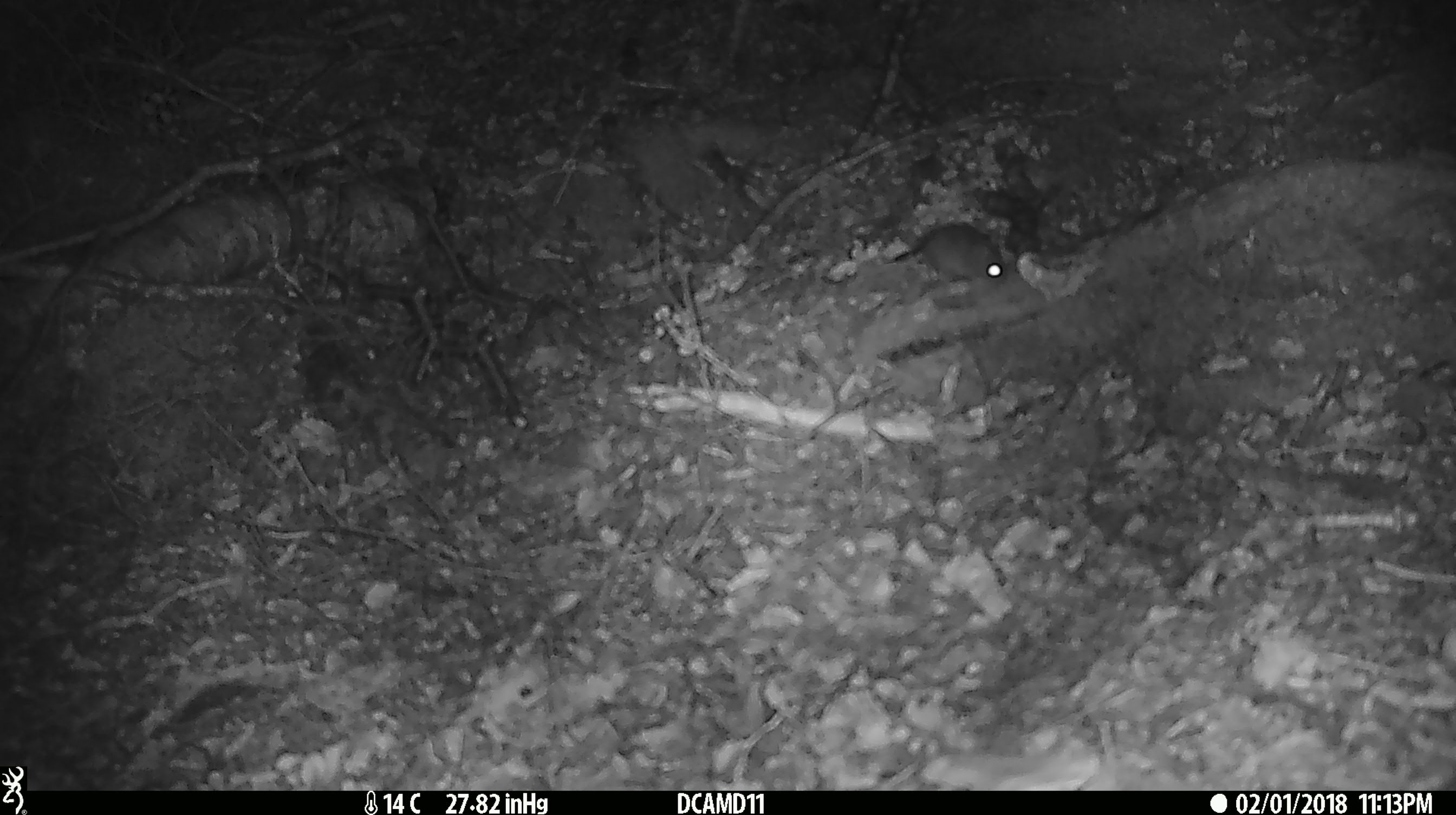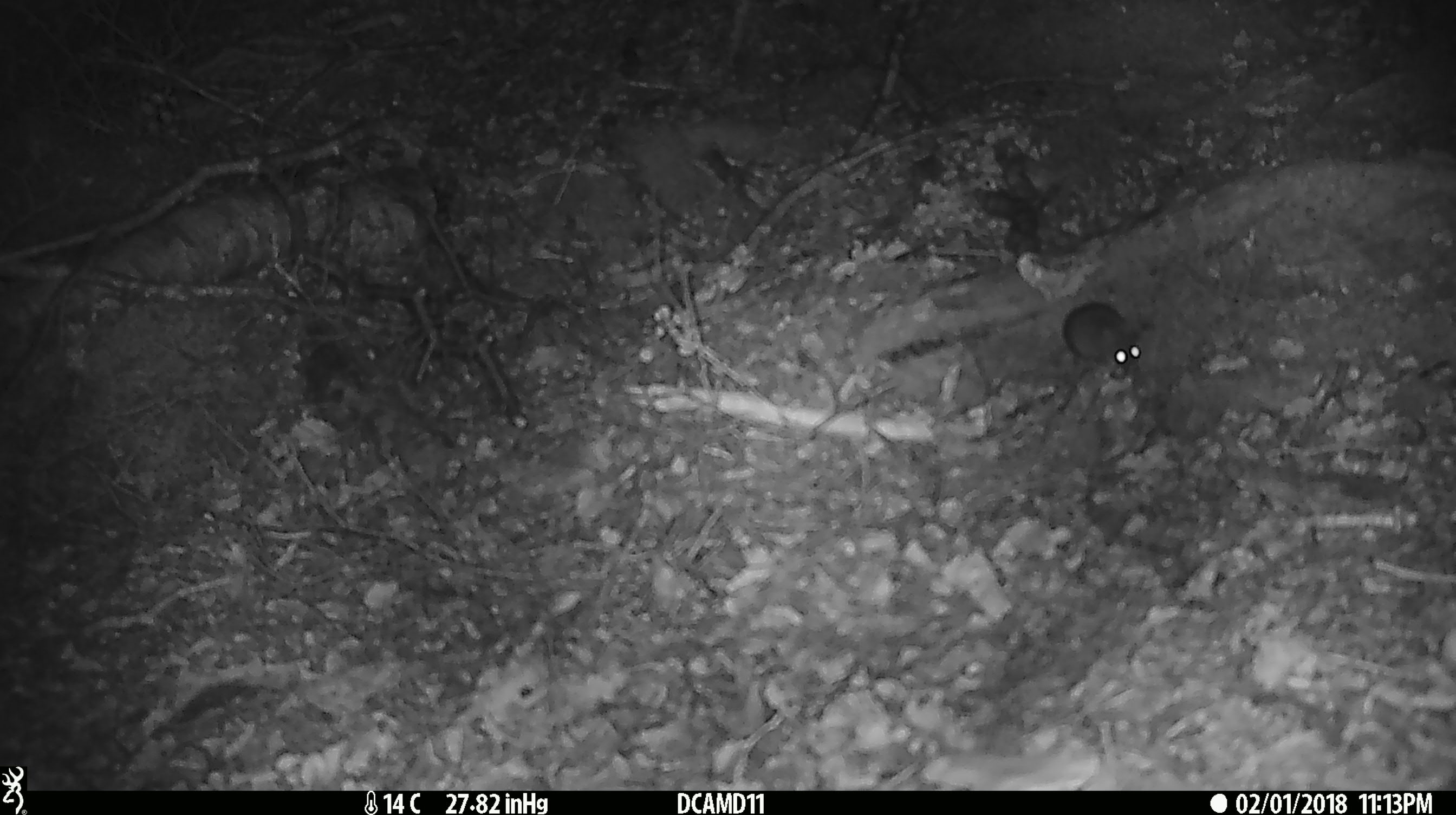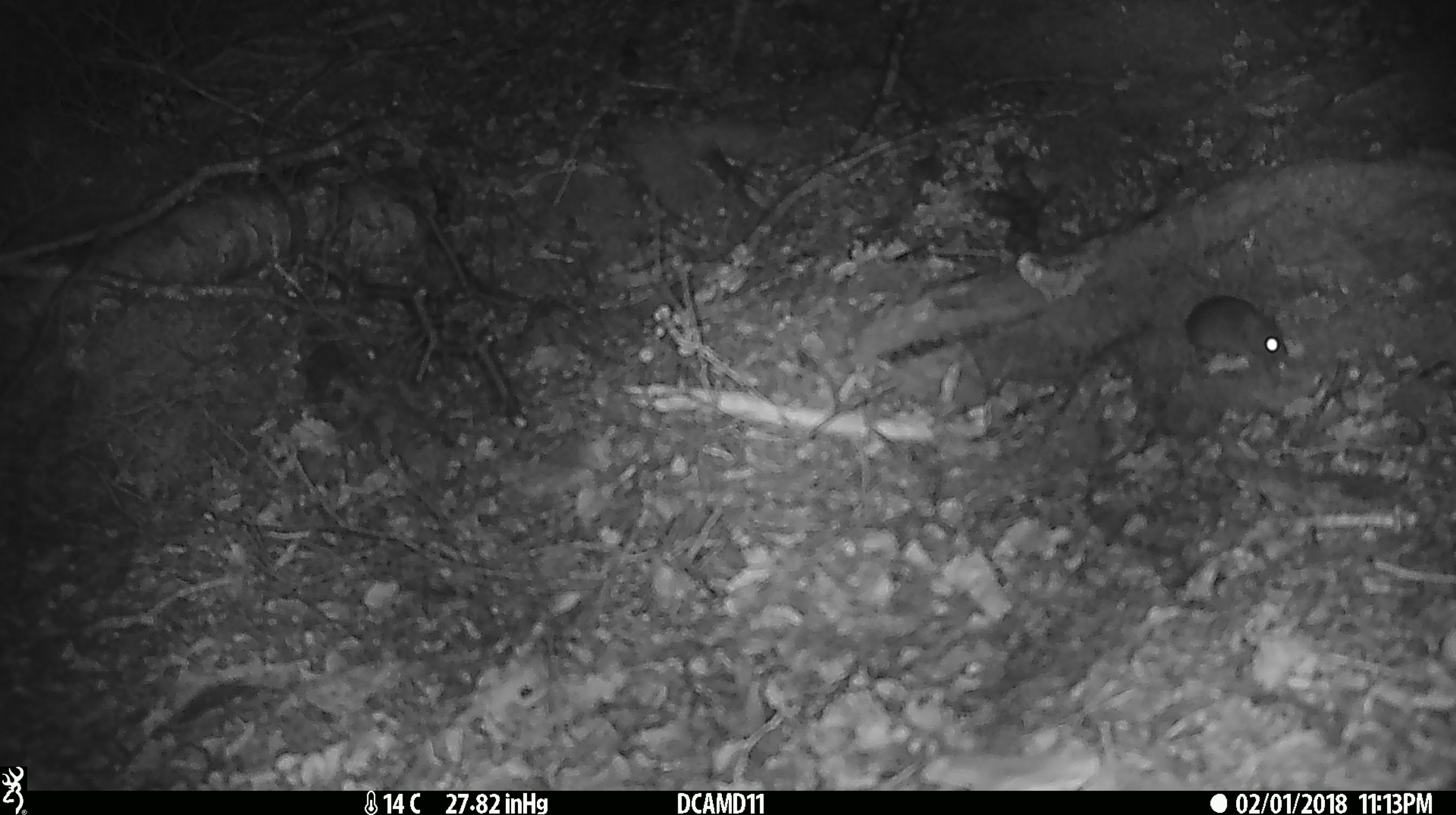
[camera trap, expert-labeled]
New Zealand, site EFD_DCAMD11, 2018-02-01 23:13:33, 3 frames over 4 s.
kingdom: Animalia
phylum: Chordata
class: Mammalia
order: Rodentia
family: Muridae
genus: Mus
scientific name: Mus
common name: mouse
Mouse (Mus).